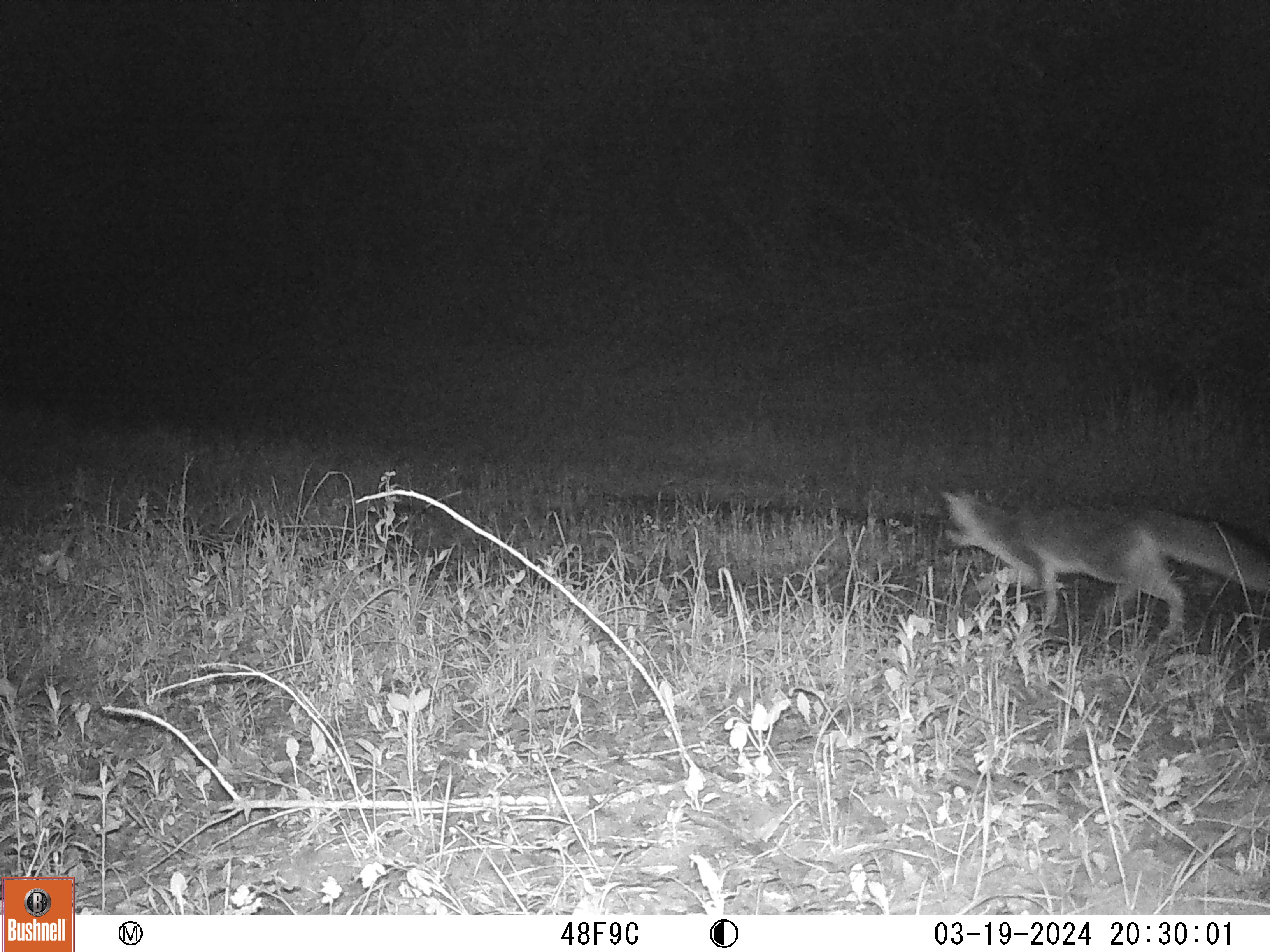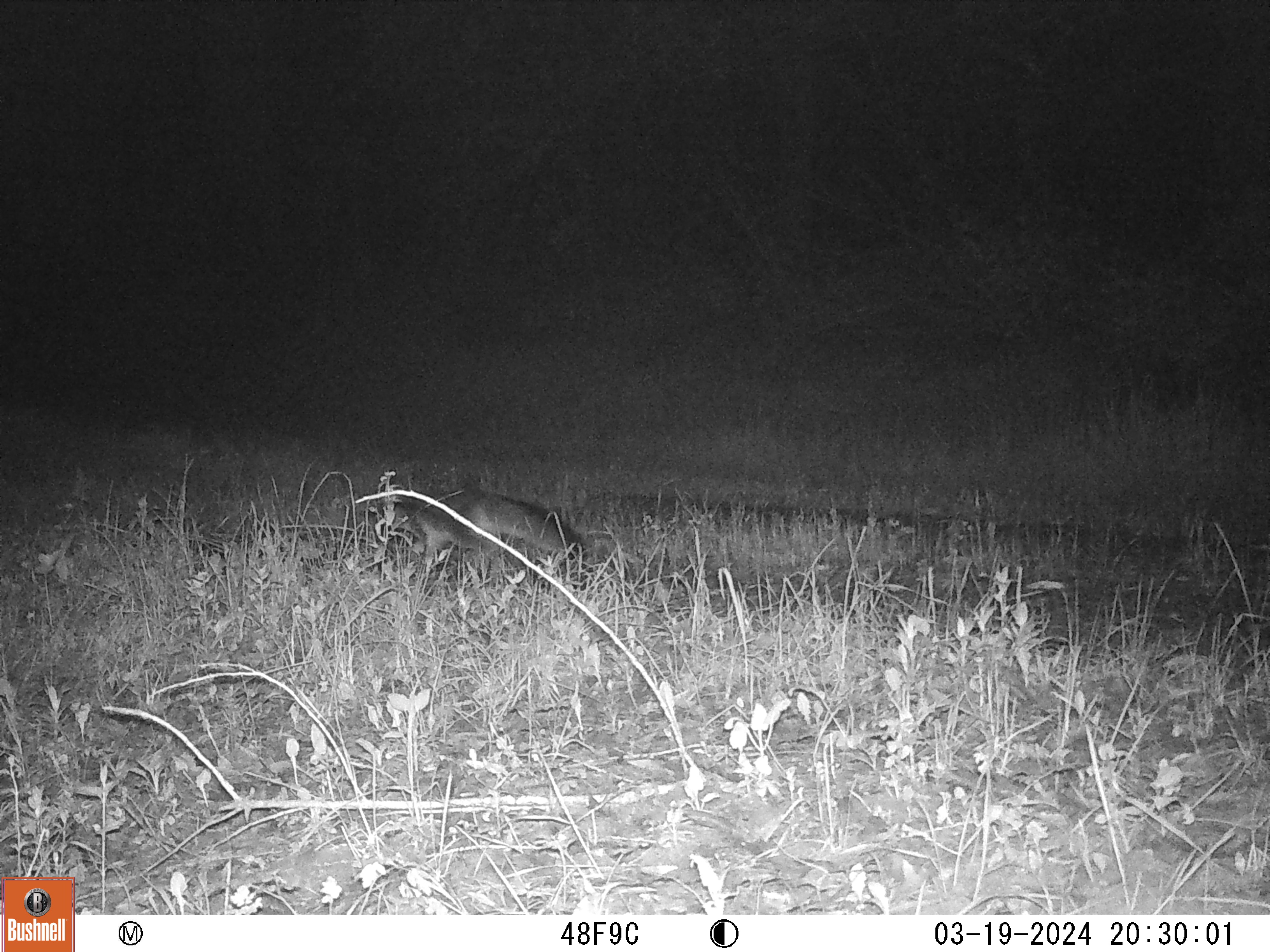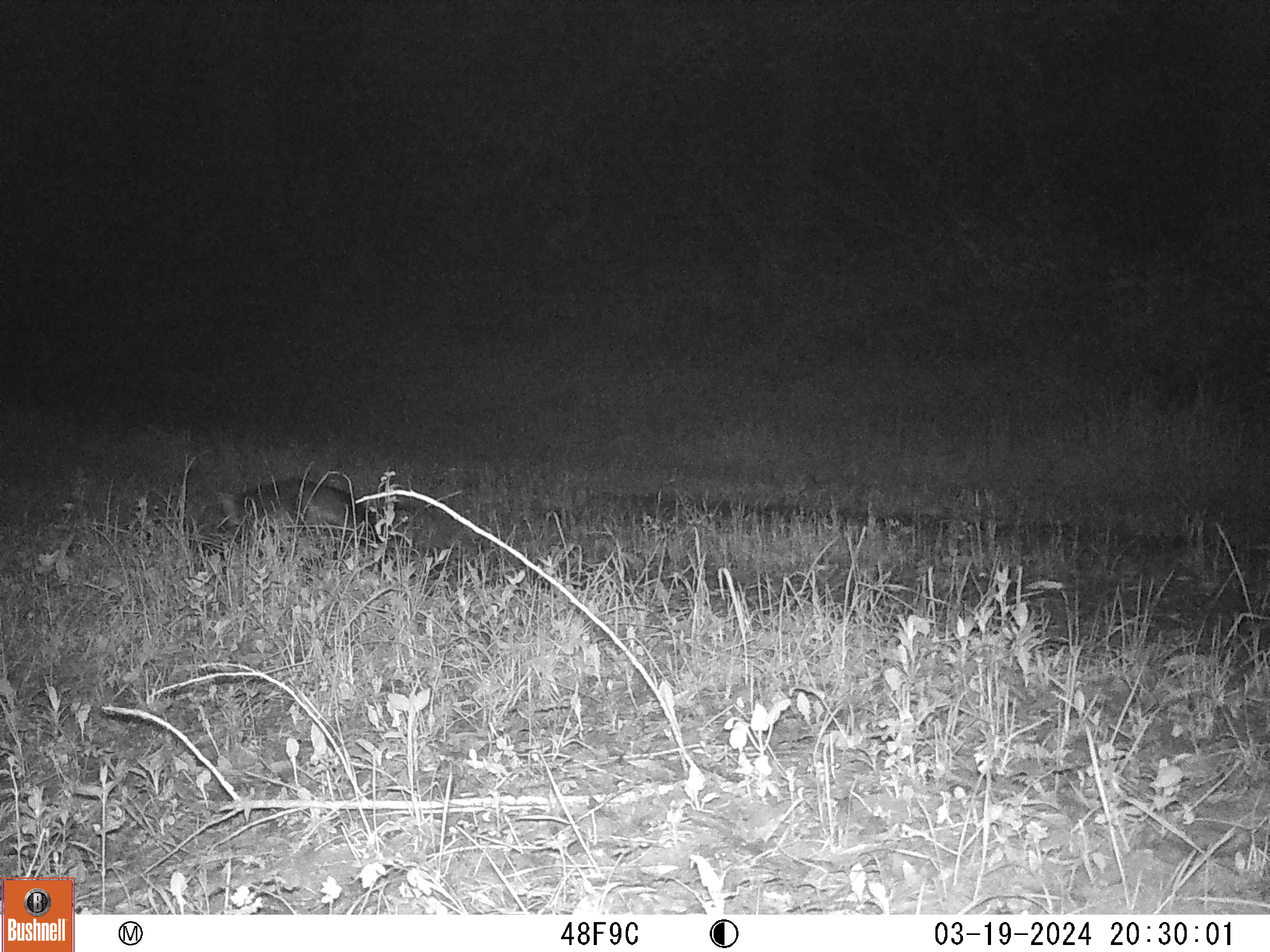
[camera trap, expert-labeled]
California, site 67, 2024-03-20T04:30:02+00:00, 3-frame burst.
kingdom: Animalia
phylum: Chordata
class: Mammalia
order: Carnivora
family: Canidae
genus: Urocyon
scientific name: Urocyon cinereoargenteus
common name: gray fox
Gray fox (Urocyon cinereoargenteus).